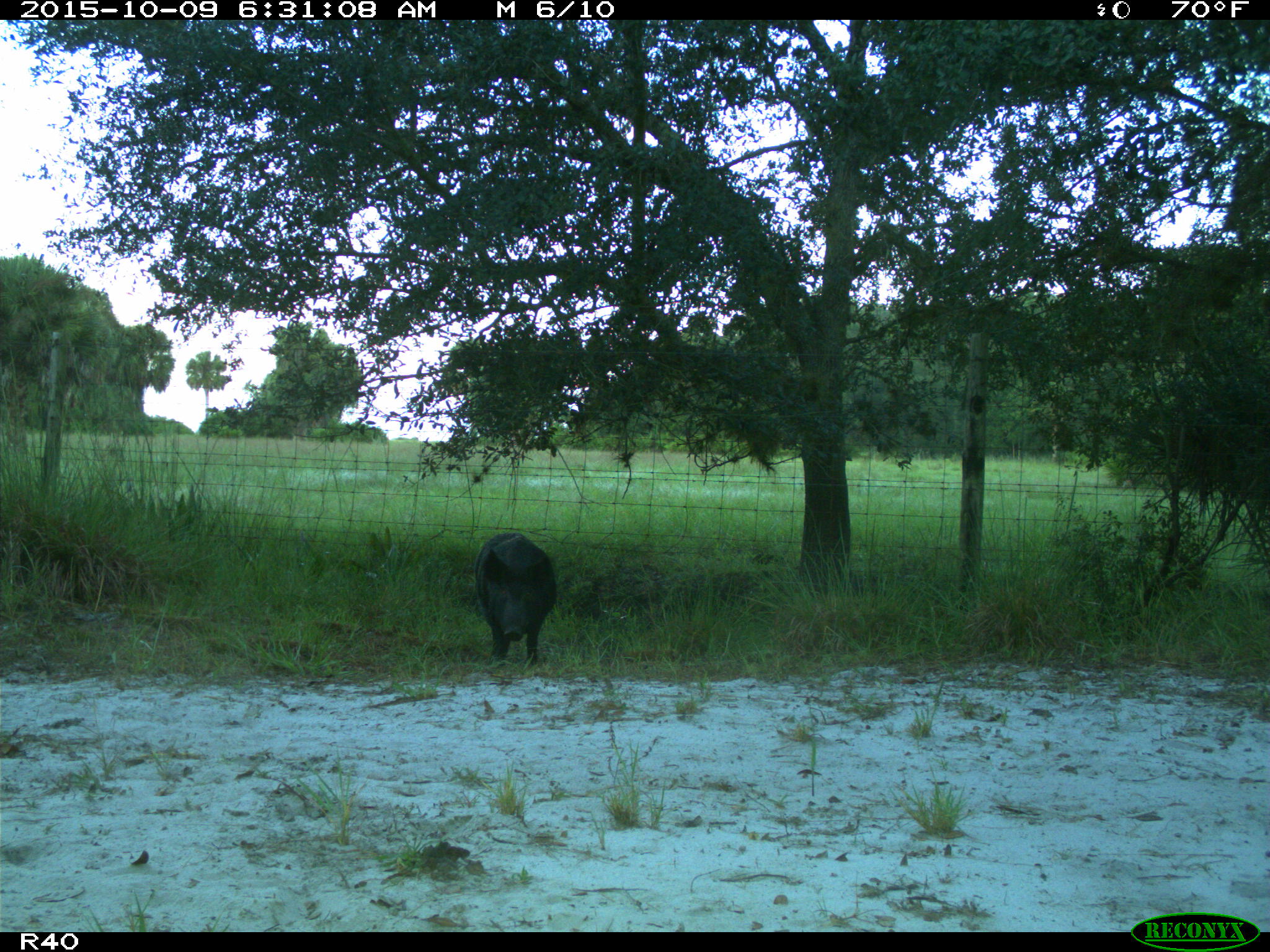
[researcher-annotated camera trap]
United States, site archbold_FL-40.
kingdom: Animalia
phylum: Chordata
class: Mammalia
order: Artiodactyla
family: Suidae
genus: Sus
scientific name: Sus scrofa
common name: wild boar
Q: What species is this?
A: Sus scrofa (wild boar).